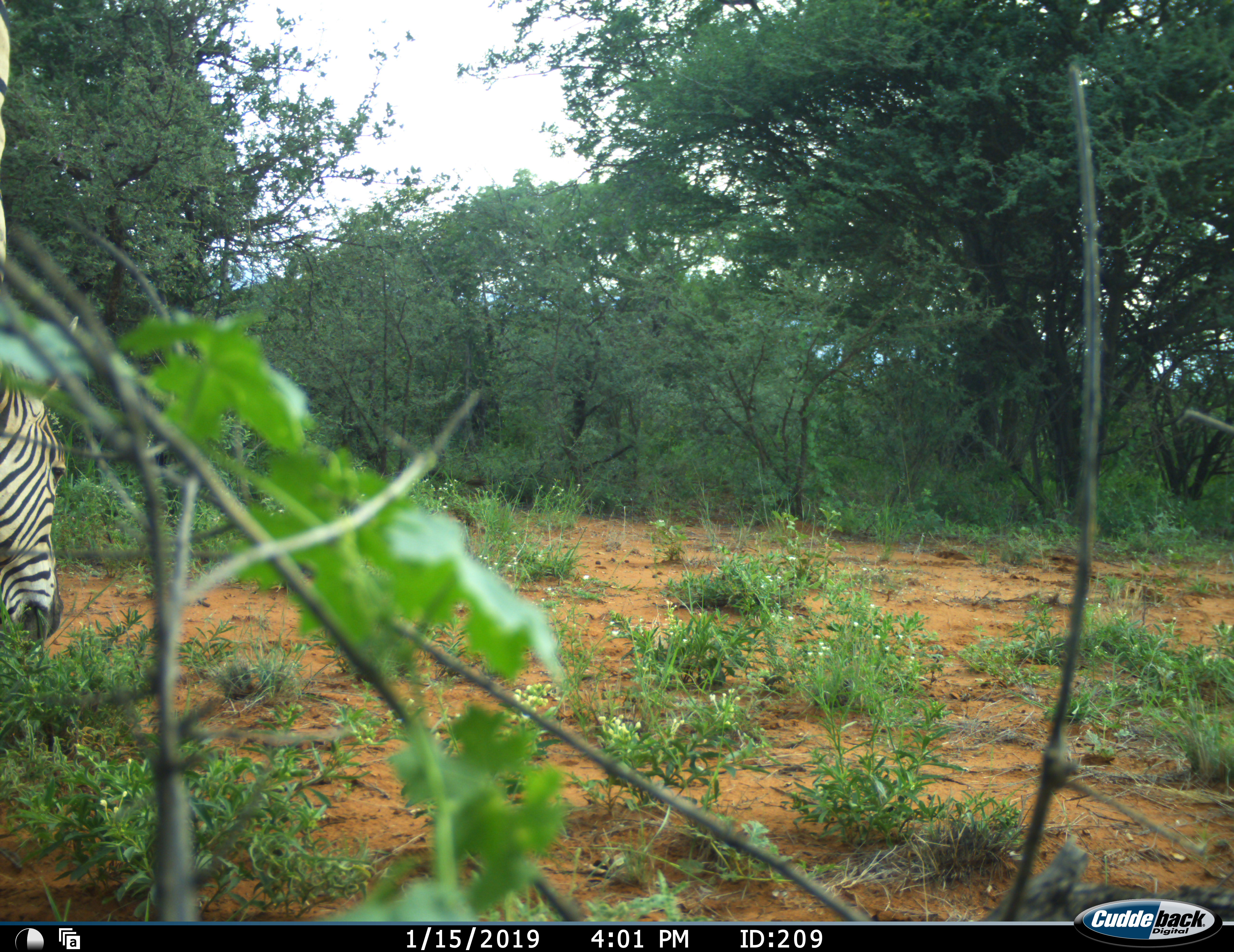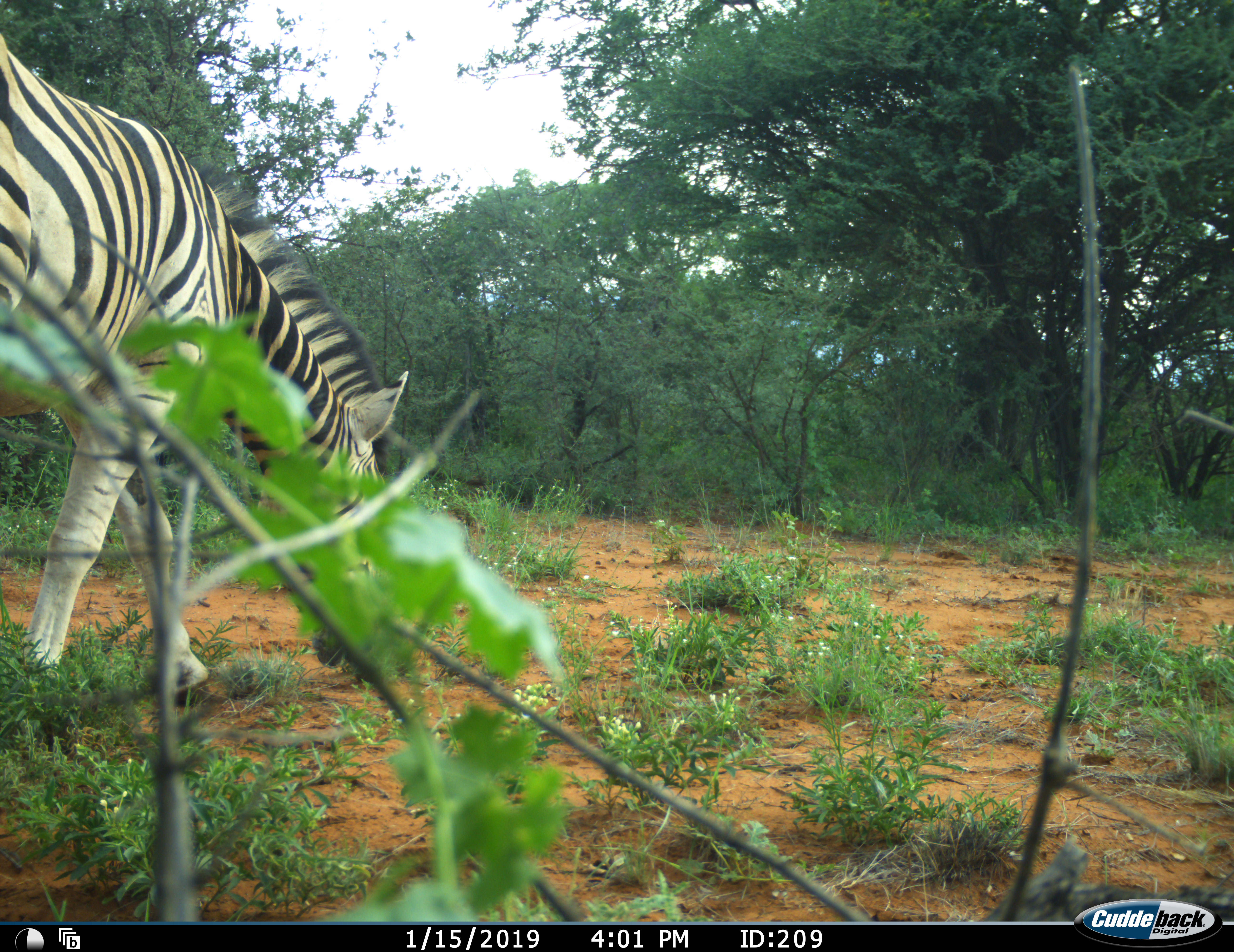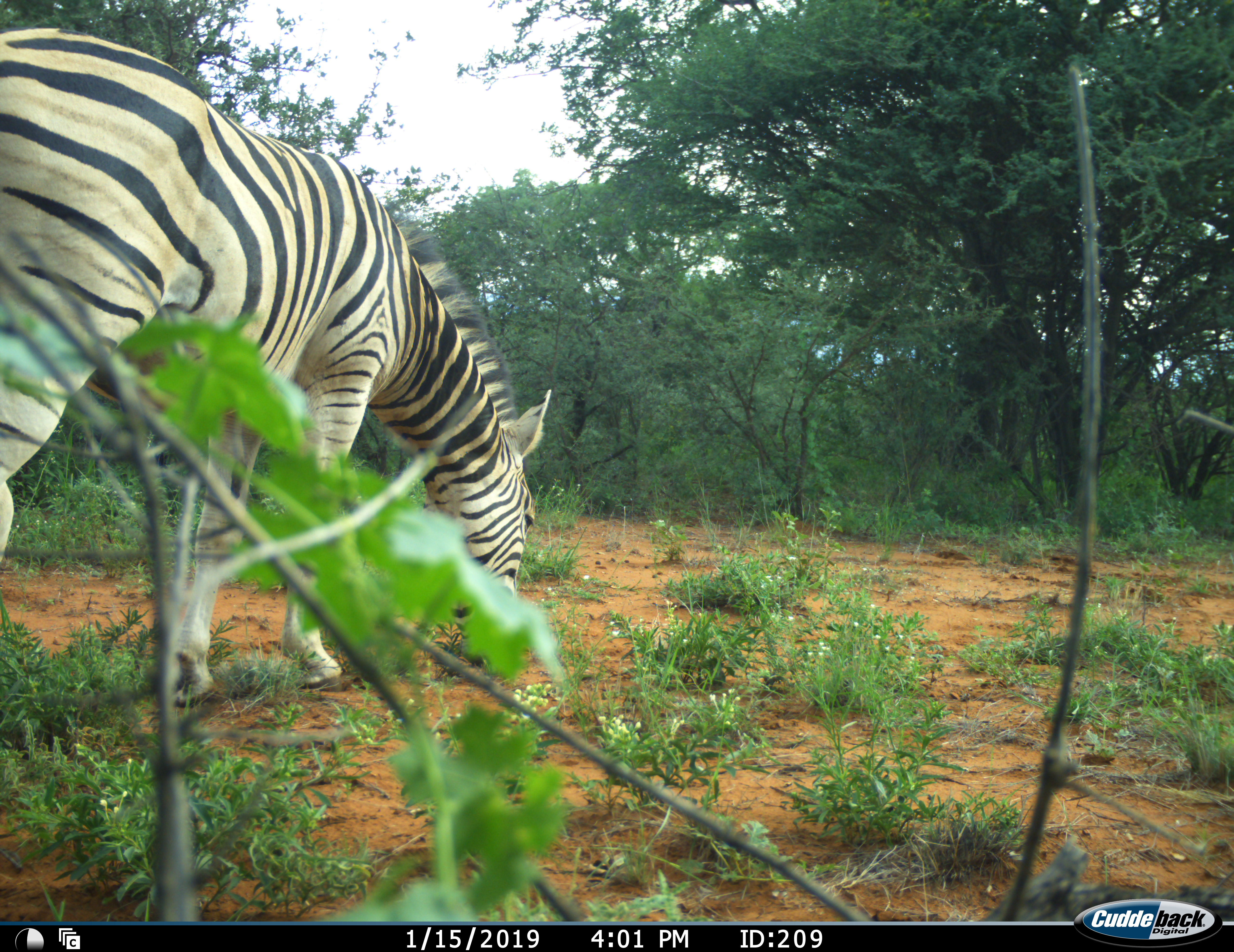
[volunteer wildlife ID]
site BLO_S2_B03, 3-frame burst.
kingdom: Animalia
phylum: Chordata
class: Mammalia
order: Perissodactyla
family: Equidae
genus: Equus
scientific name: Equus quagga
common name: plains zebra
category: zebraplains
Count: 1.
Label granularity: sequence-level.